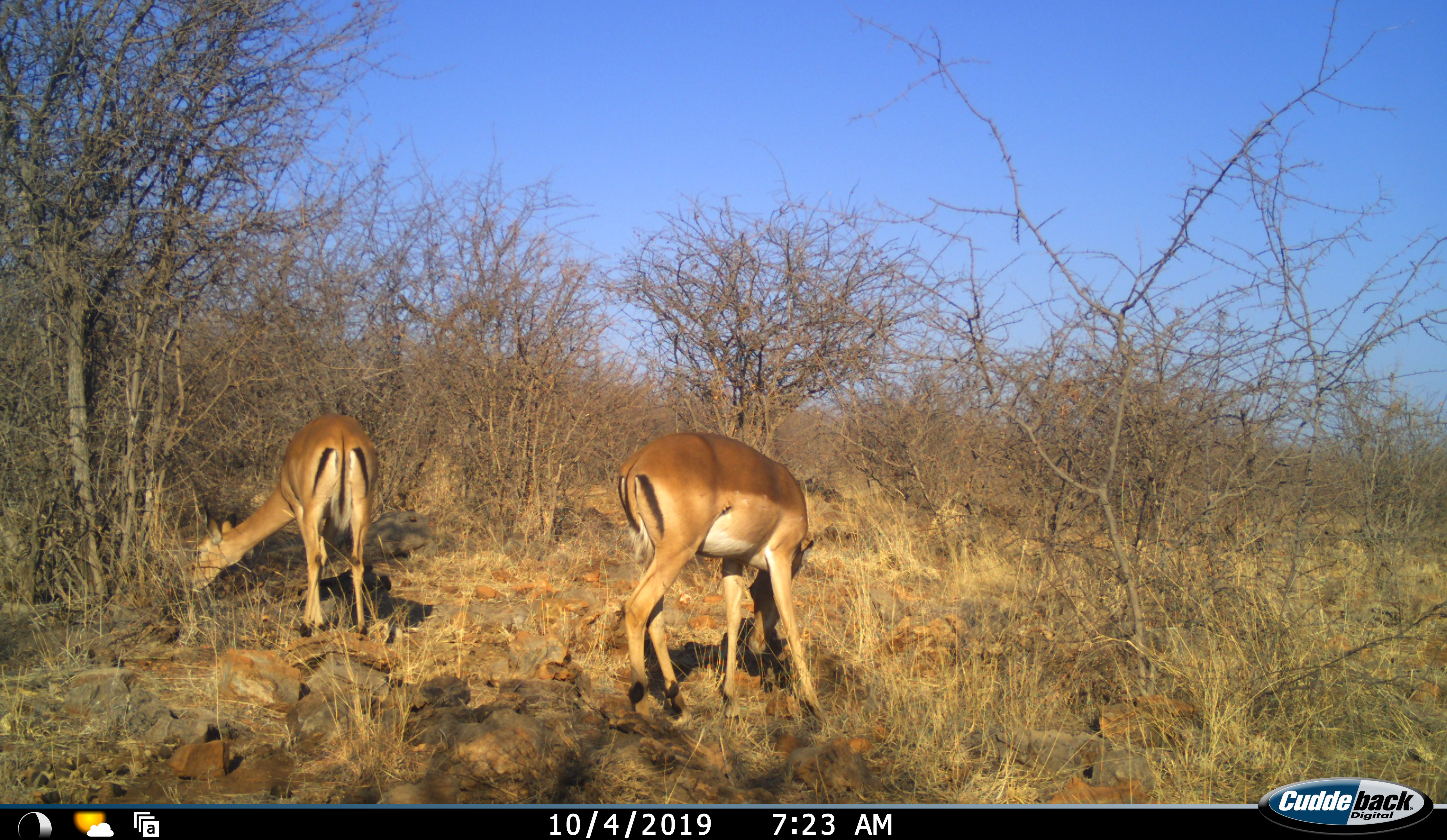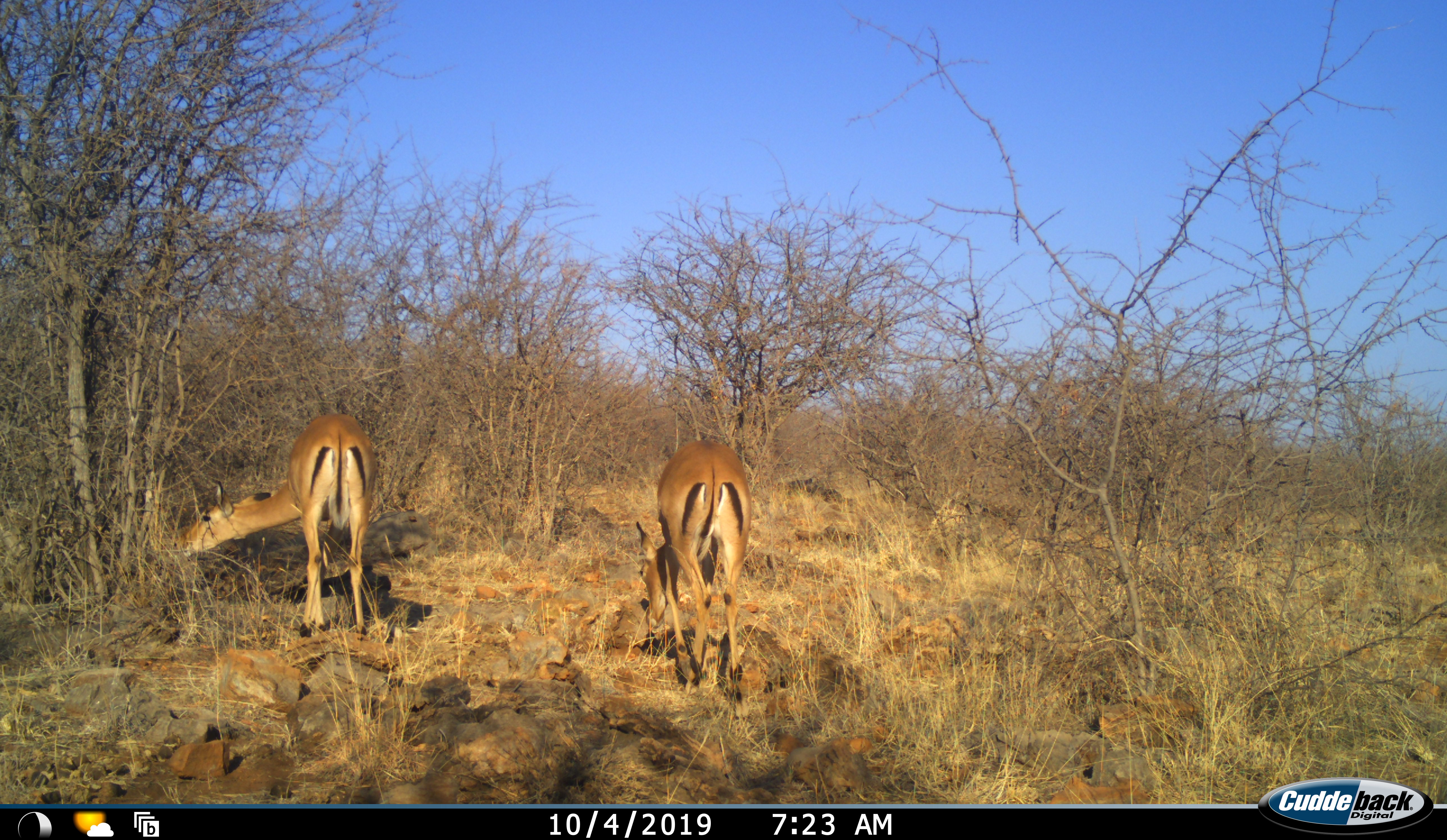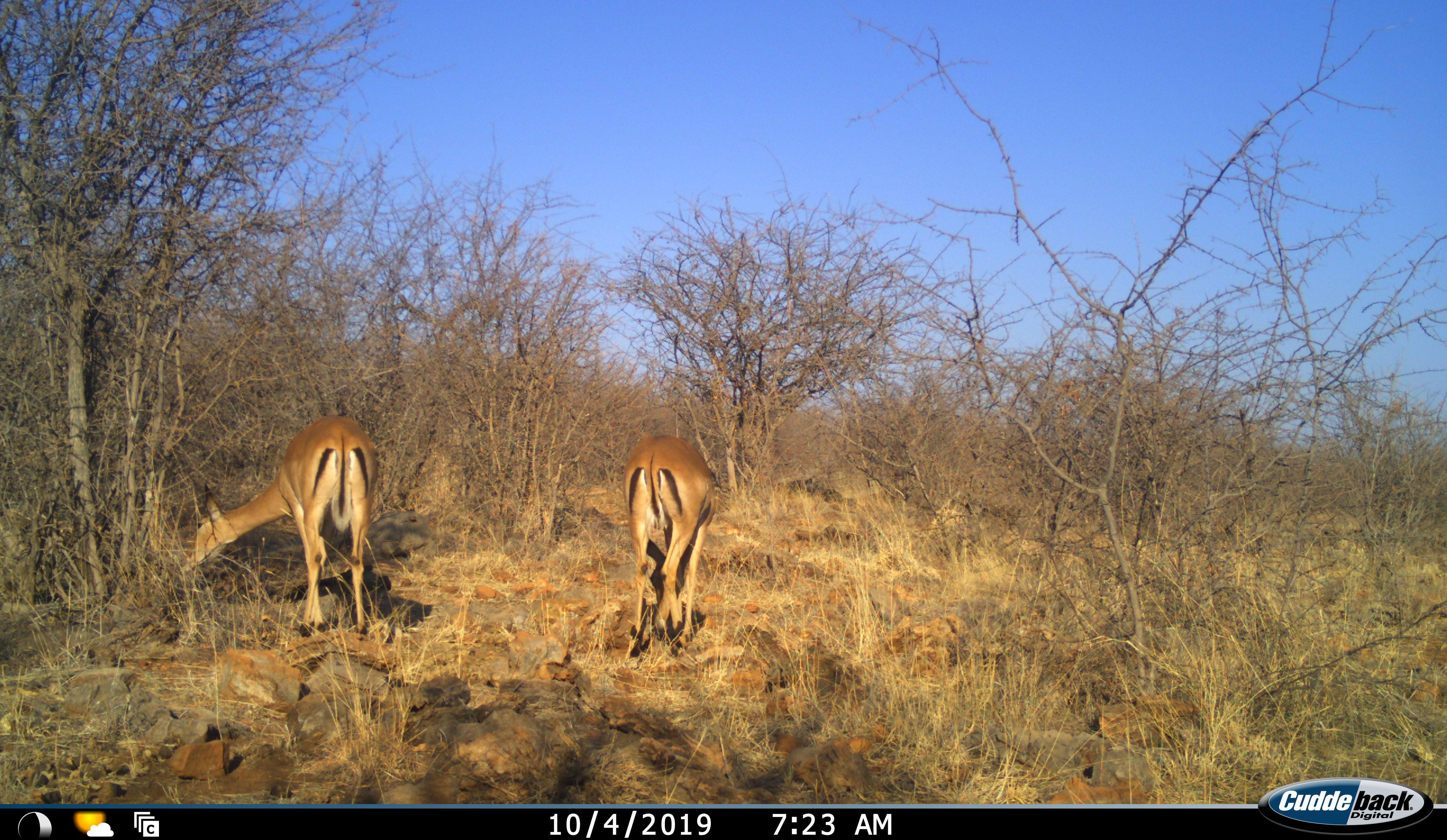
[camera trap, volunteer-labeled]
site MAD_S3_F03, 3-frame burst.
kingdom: Animalia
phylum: Chordata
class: Mammalia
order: Artiodactyla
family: Bovidae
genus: Aepyceros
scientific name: Aepyceros melampus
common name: impala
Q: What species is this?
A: Impala (Aepyceros melampus).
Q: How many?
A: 2.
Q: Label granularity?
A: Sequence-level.